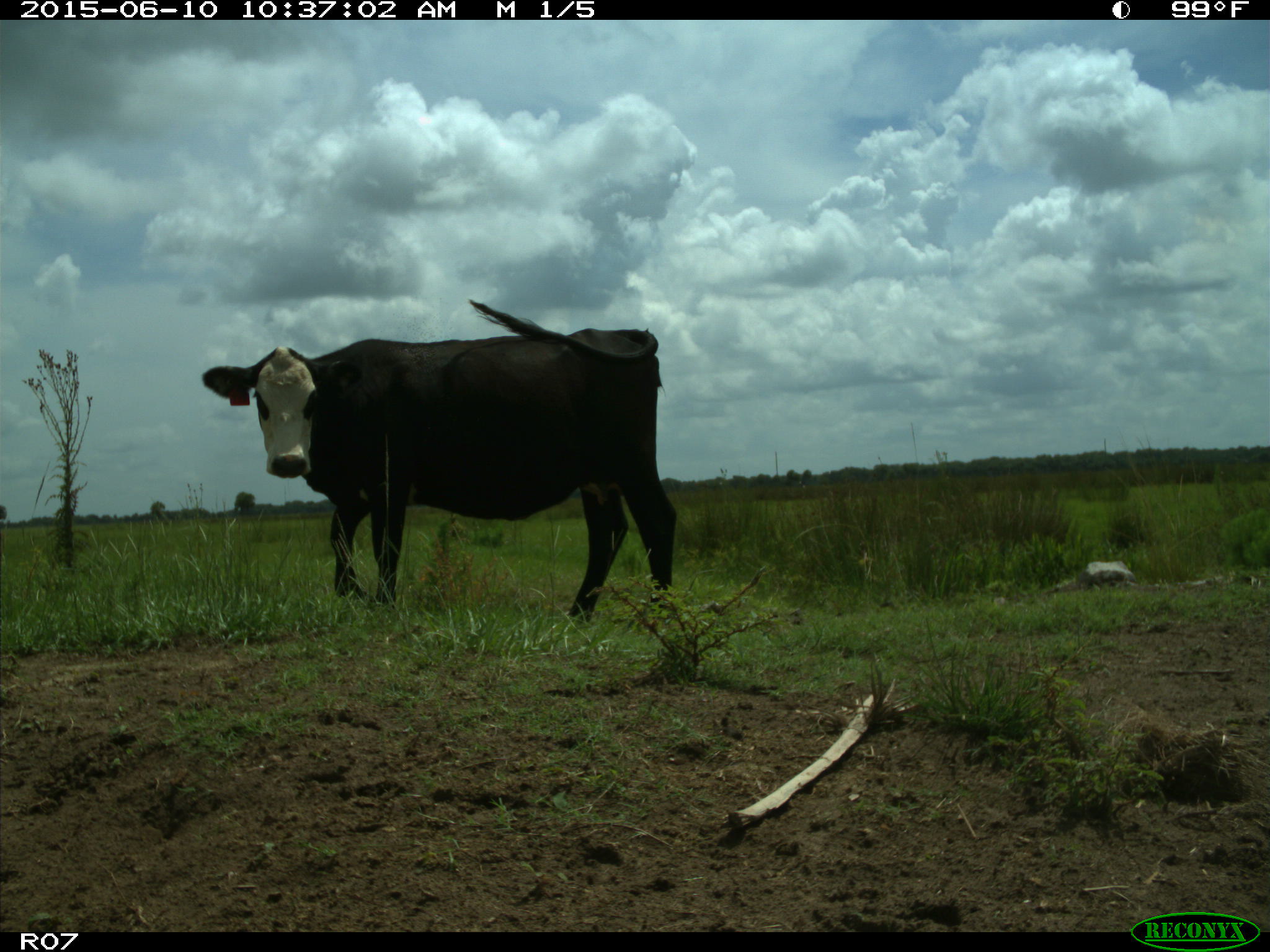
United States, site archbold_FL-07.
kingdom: Animalia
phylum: Chordata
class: Mammalia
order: Artiodactyla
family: Bovidae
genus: Bos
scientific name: Bos taurus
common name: domestic cow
Bos taurus (domestic cow).